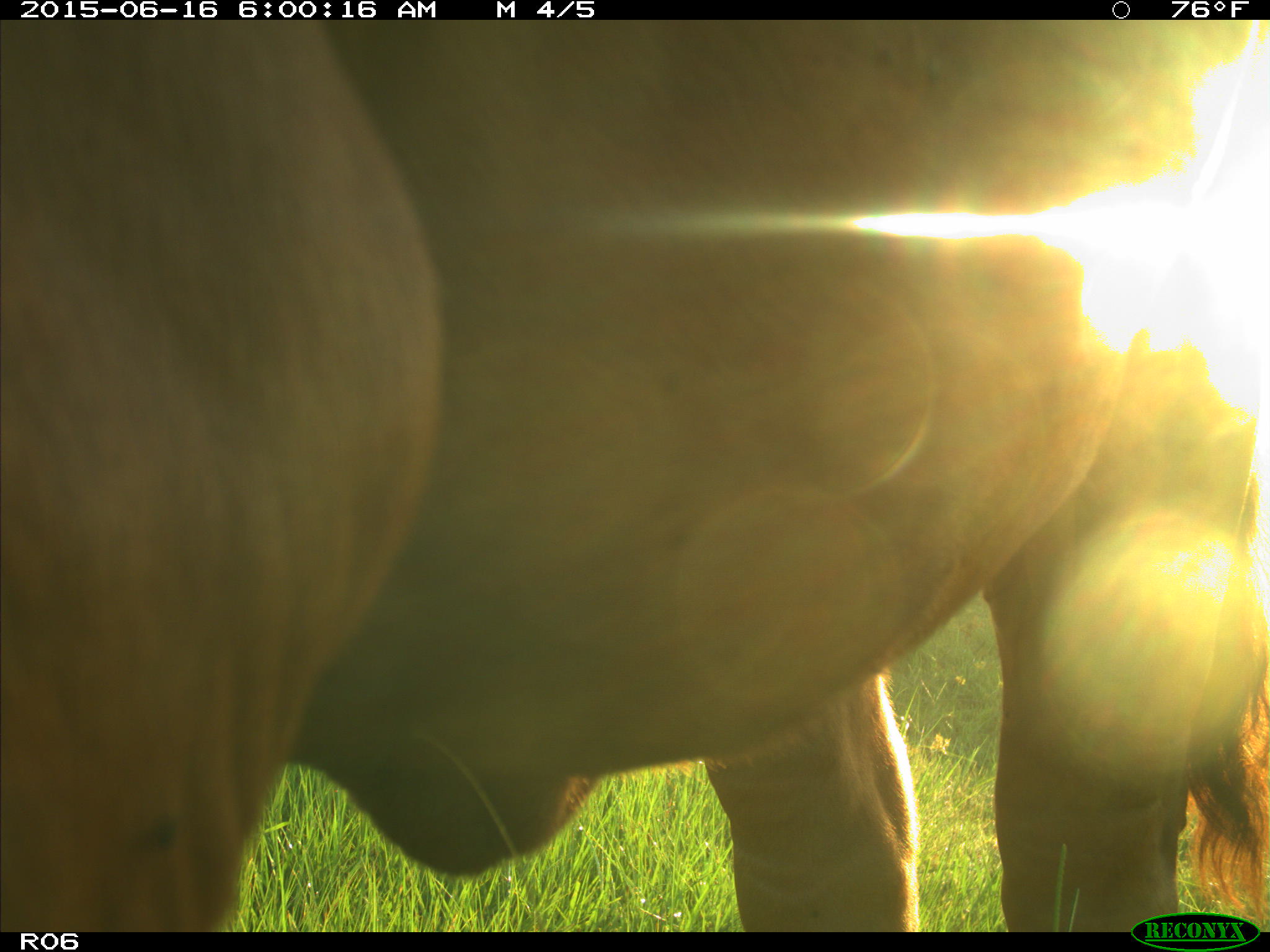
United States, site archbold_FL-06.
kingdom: Animalia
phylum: Chordata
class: Mammalia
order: Artiodactyla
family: Bovidae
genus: Bos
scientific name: Bos taurus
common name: domestic cow